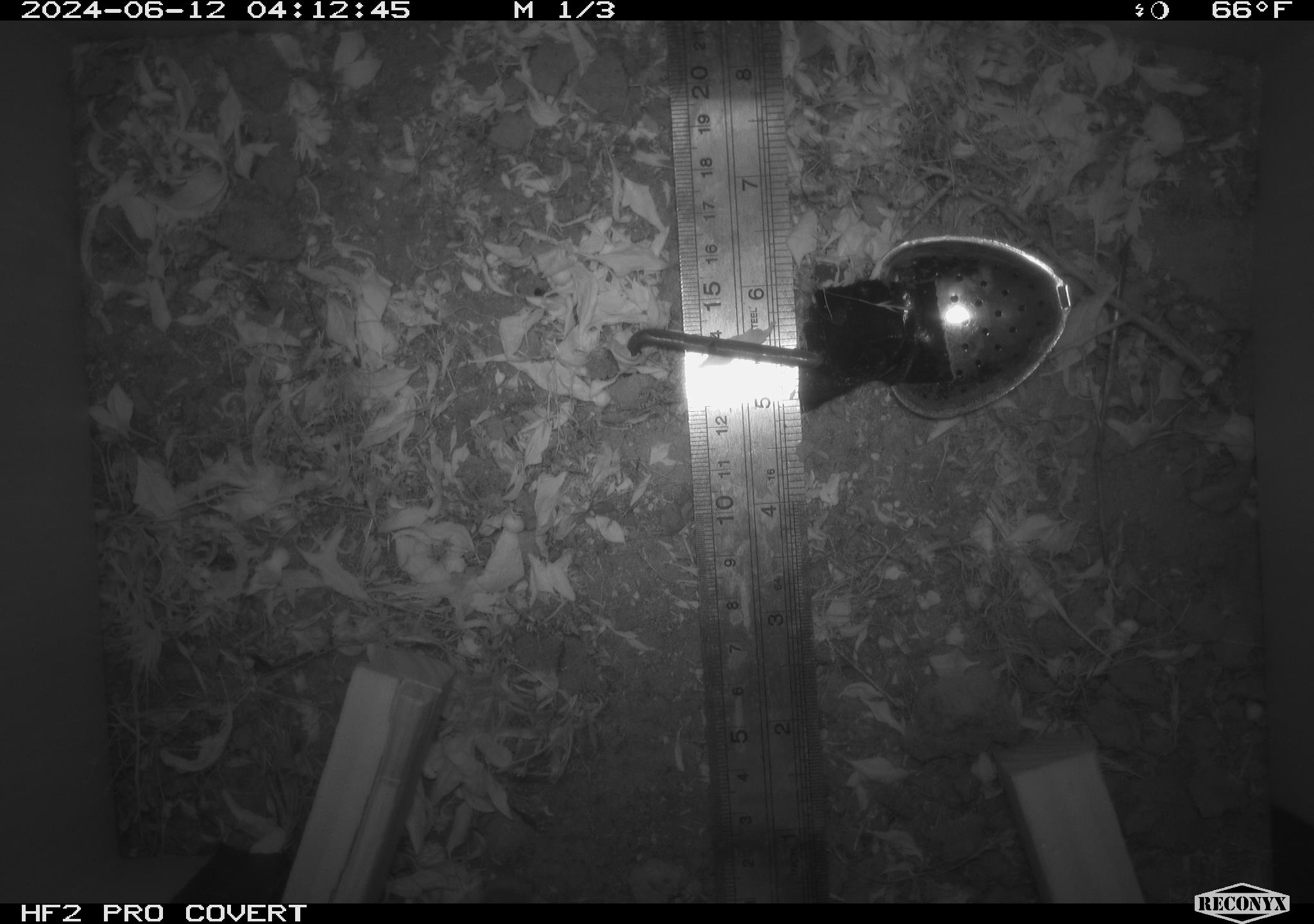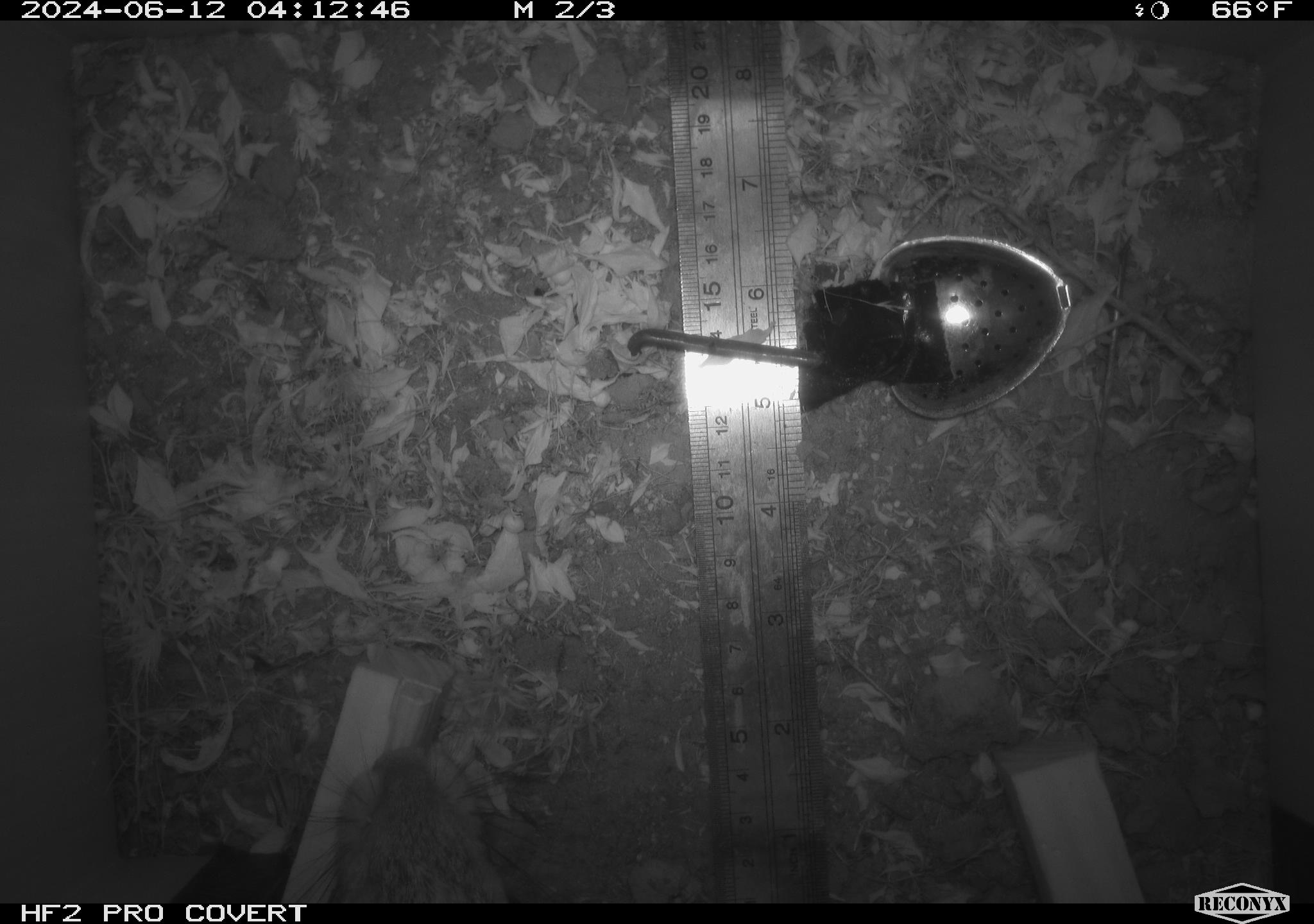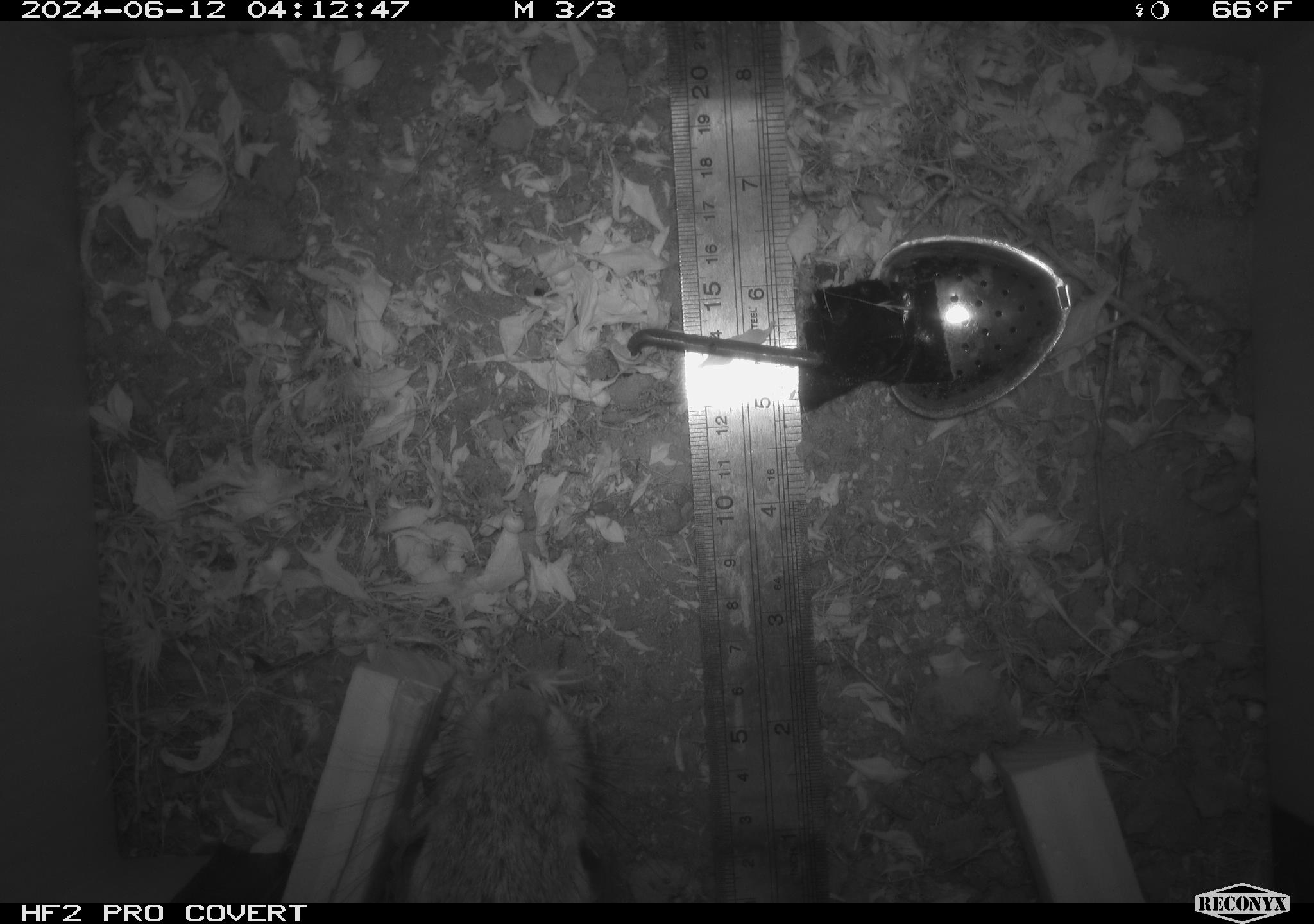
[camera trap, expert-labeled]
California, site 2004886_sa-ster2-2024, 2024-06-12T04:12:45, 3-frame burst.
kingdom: Animalia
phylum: Chordata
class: Mammalia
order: Lagomorpha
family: Leporidae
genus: Sylvilagus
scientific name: Sylvilagus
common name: cottontail rabbits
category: sylvilagus species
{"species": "sylvilagus species (cottontail rabbits) (Sylvilagus)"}